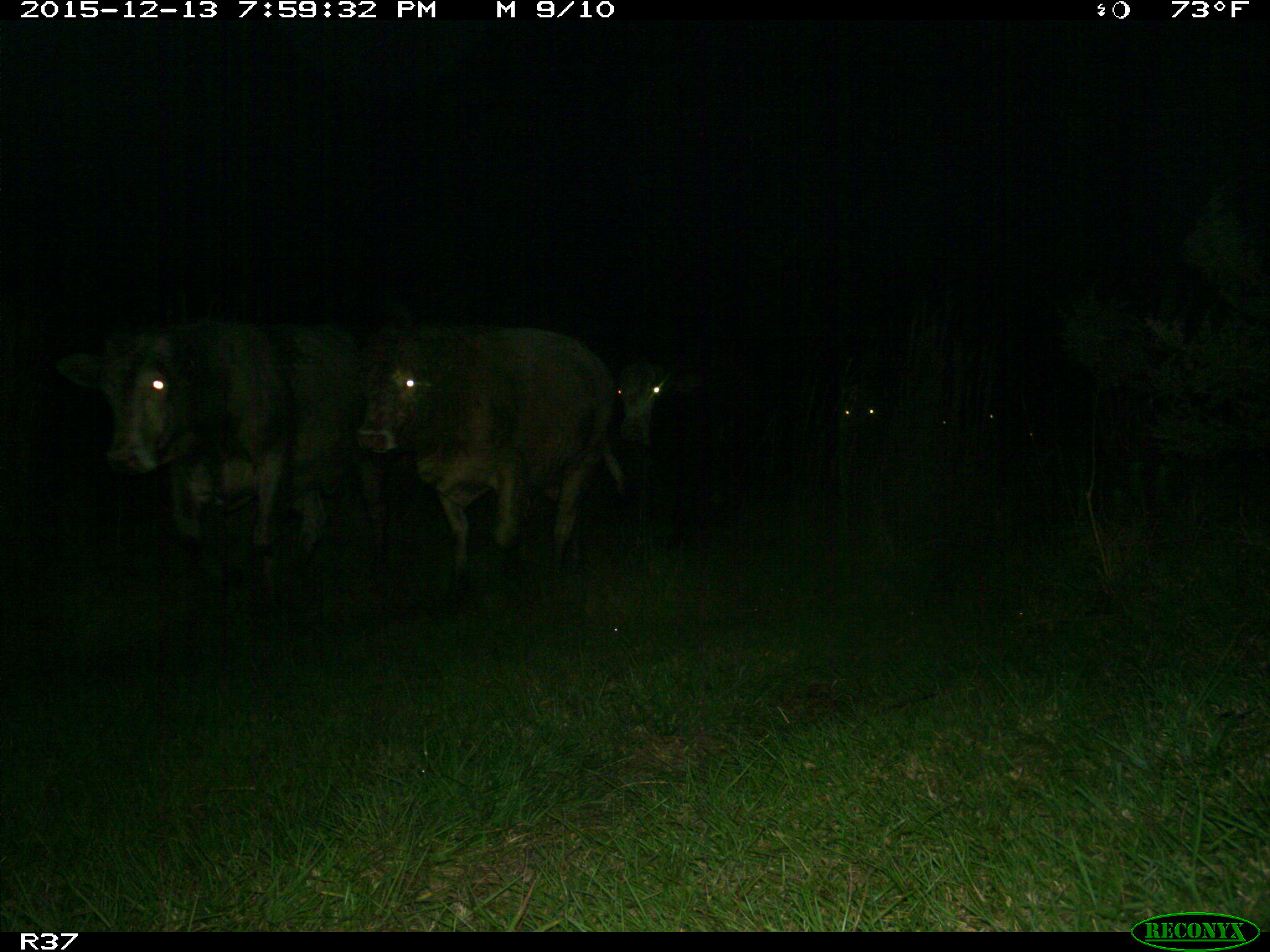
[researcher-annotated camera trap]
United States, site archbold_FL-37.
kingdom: Animalia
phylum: Chordata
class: Mammalia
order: Artiodactyla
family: Bovidae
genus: Bos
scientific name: Bos taurus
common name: domestic cow